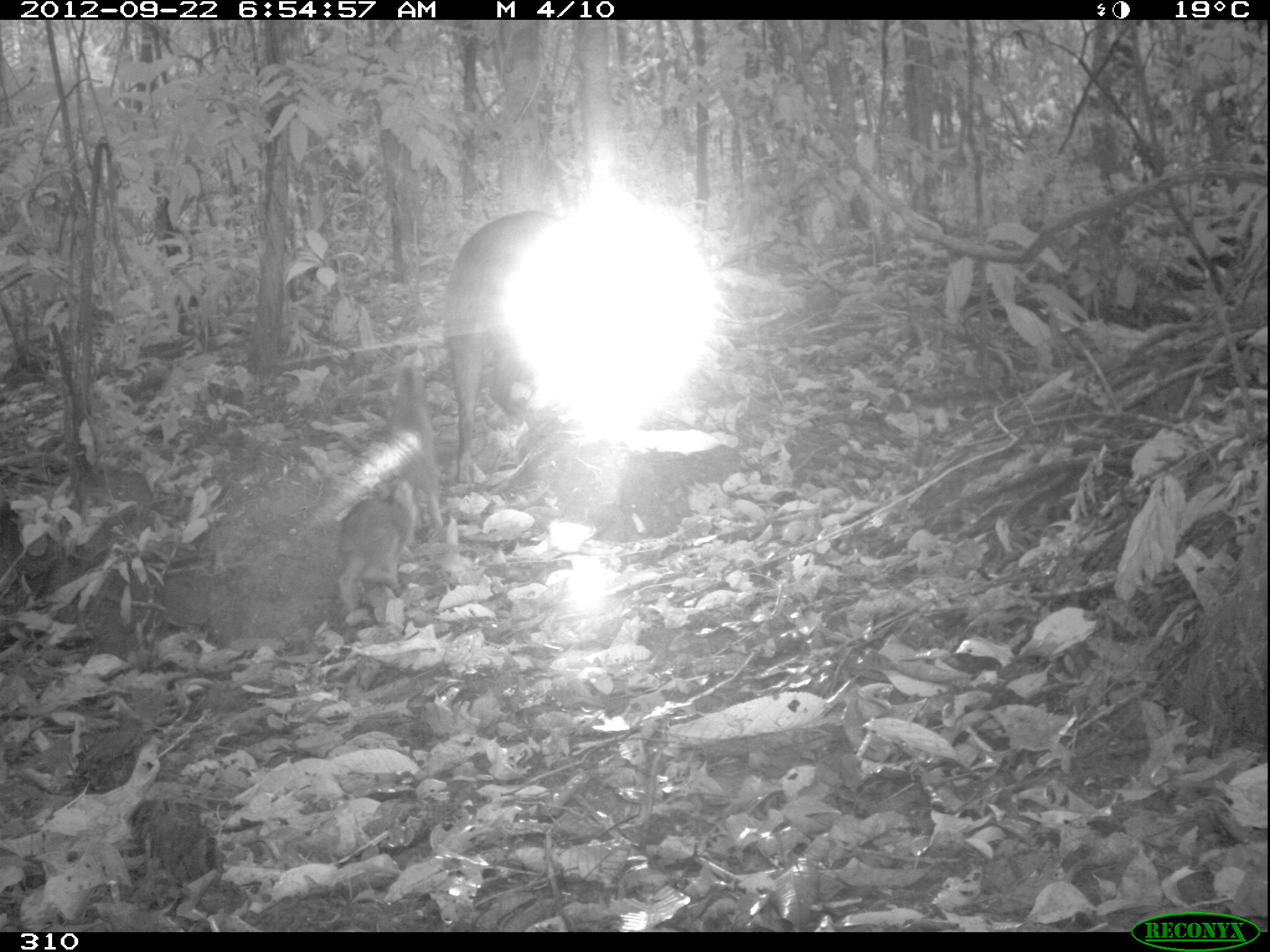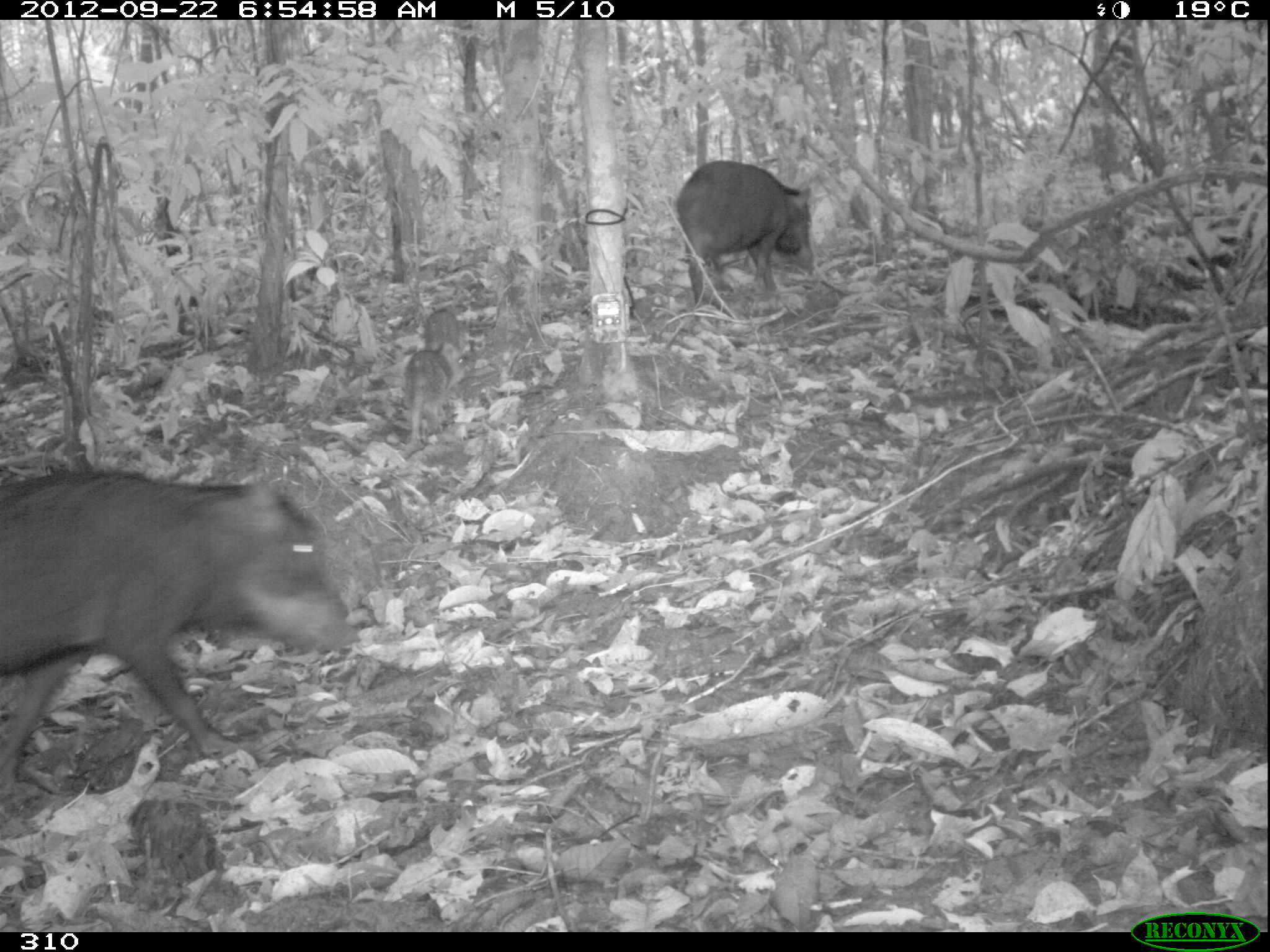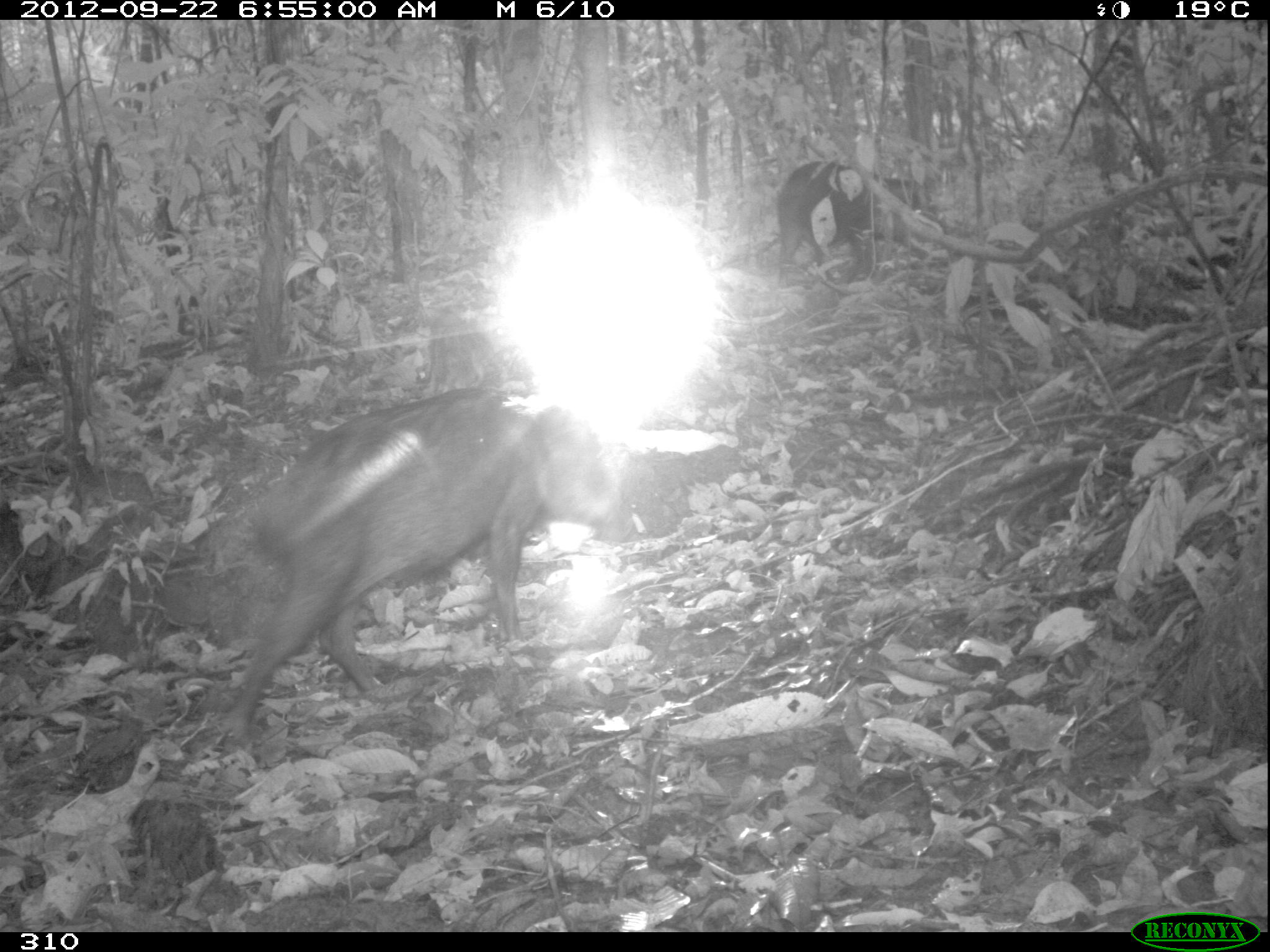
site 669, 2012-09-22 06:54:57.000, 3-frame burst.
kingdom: Animalia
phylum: Chordata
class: Mammalia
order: Artiodactyla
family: Tayassuidae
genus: Tayassu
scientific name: Tayassu pecari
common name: white-lipped peccary